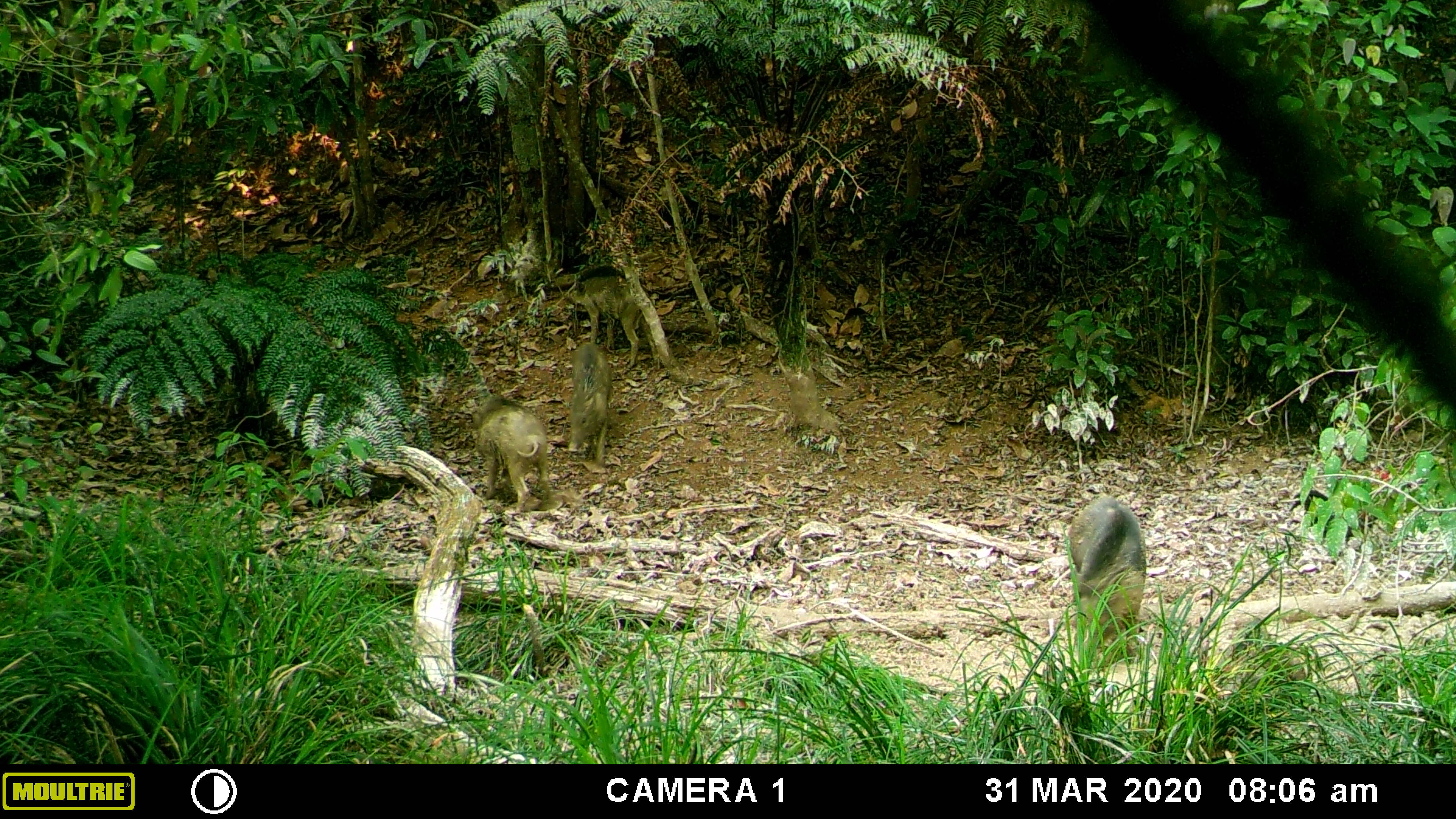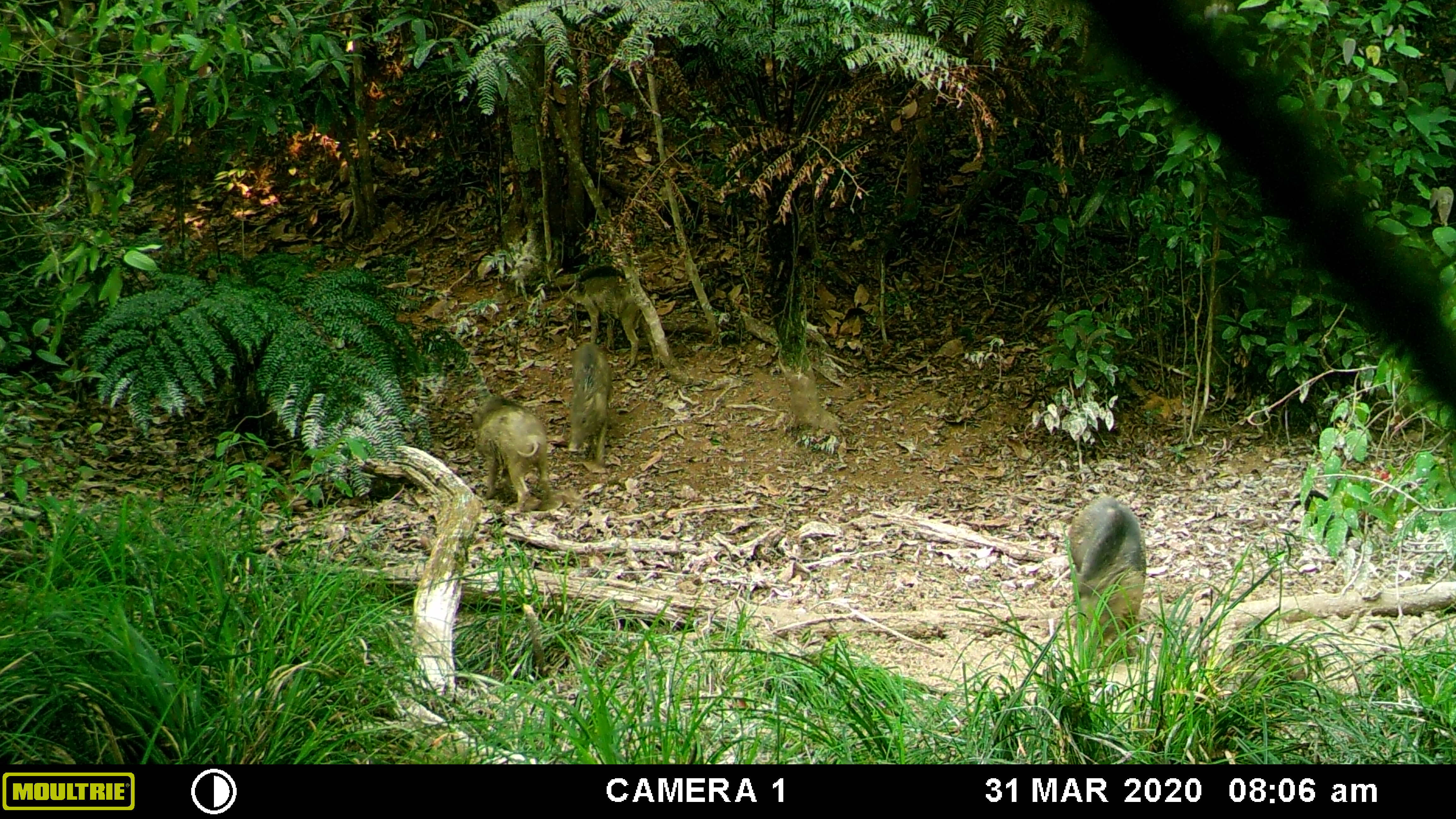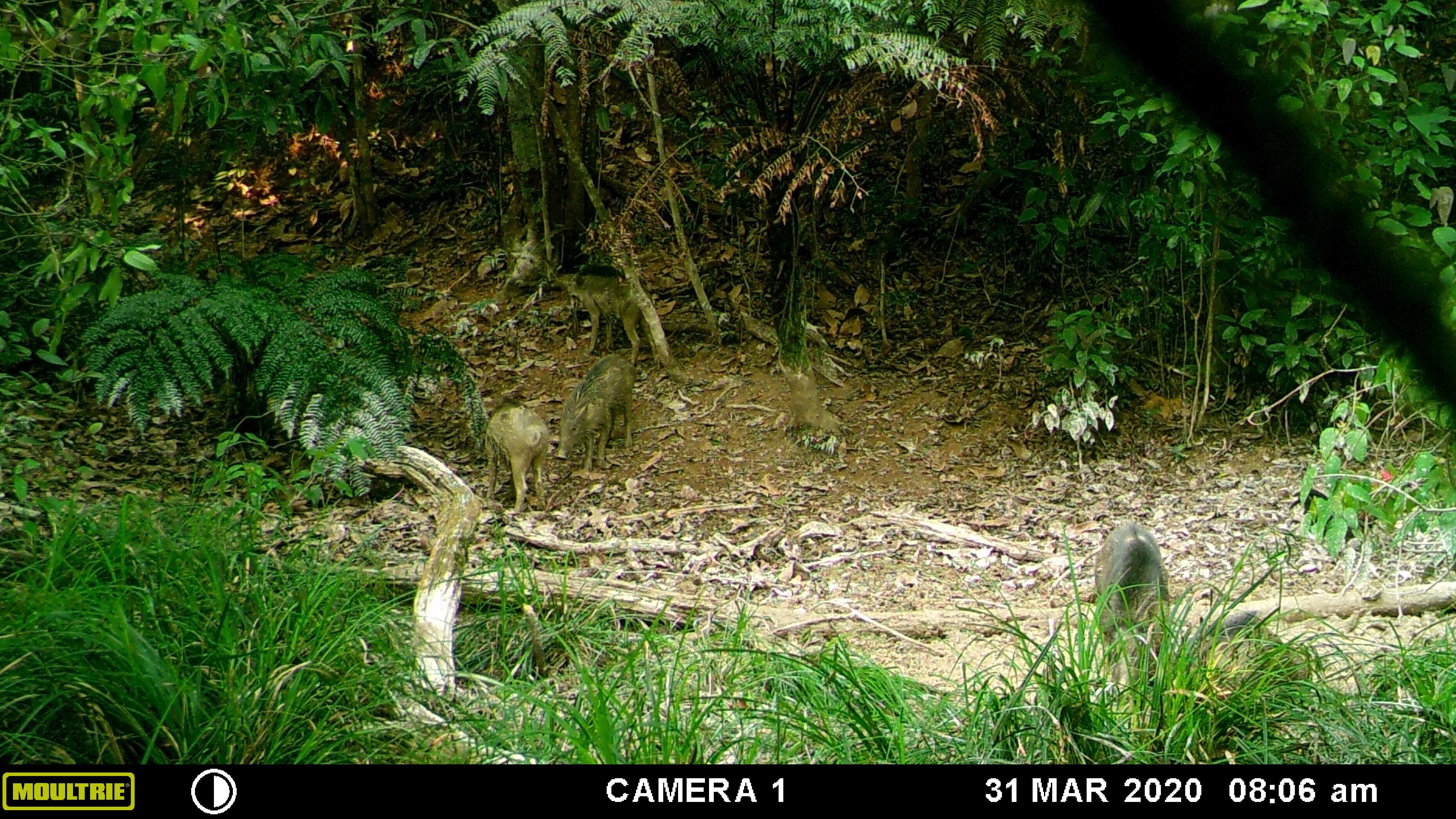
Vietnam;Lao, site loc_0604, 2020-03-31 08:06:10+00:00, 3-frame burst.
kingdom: Animalia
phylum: Chordata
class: Aves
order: Galliformes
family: Phasianidae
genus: Gallus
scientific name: Gallus gallus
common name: red junglefowl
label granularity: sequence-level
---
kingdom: Animalia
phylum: Chordata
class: Mammalia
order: Artiodactyla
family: Suidae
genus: Sus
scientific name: Sus scrofa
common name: eurasian wild pig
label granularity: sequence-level